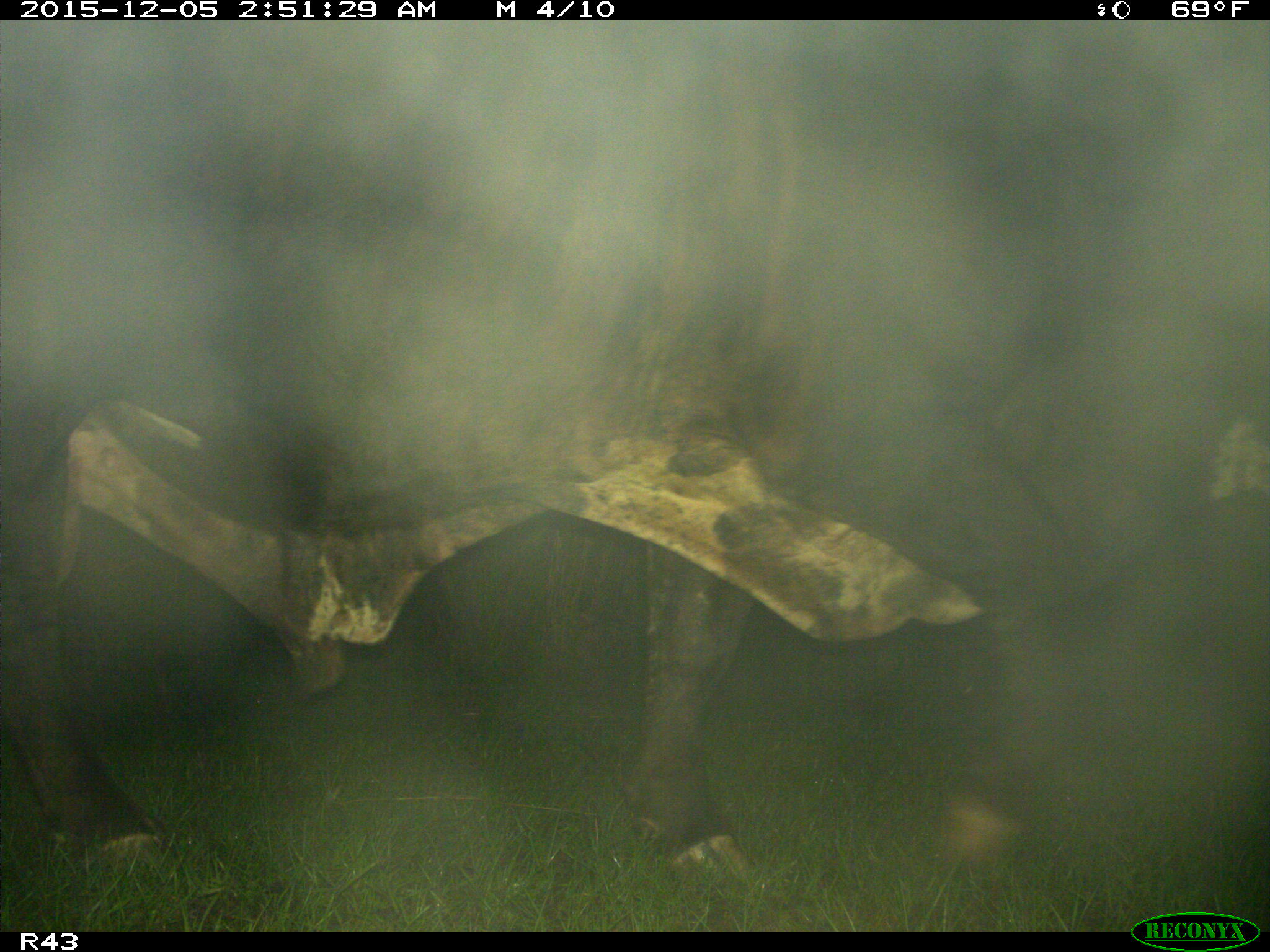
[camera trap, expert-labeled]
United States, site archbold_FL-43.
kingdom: Animalia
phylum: Chordata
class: Mammalia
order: Artiodactyla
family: Bovidae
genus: Bos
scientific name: Bos taurus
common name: domestic cow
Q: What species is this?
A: Bos taurus (domestic cow).